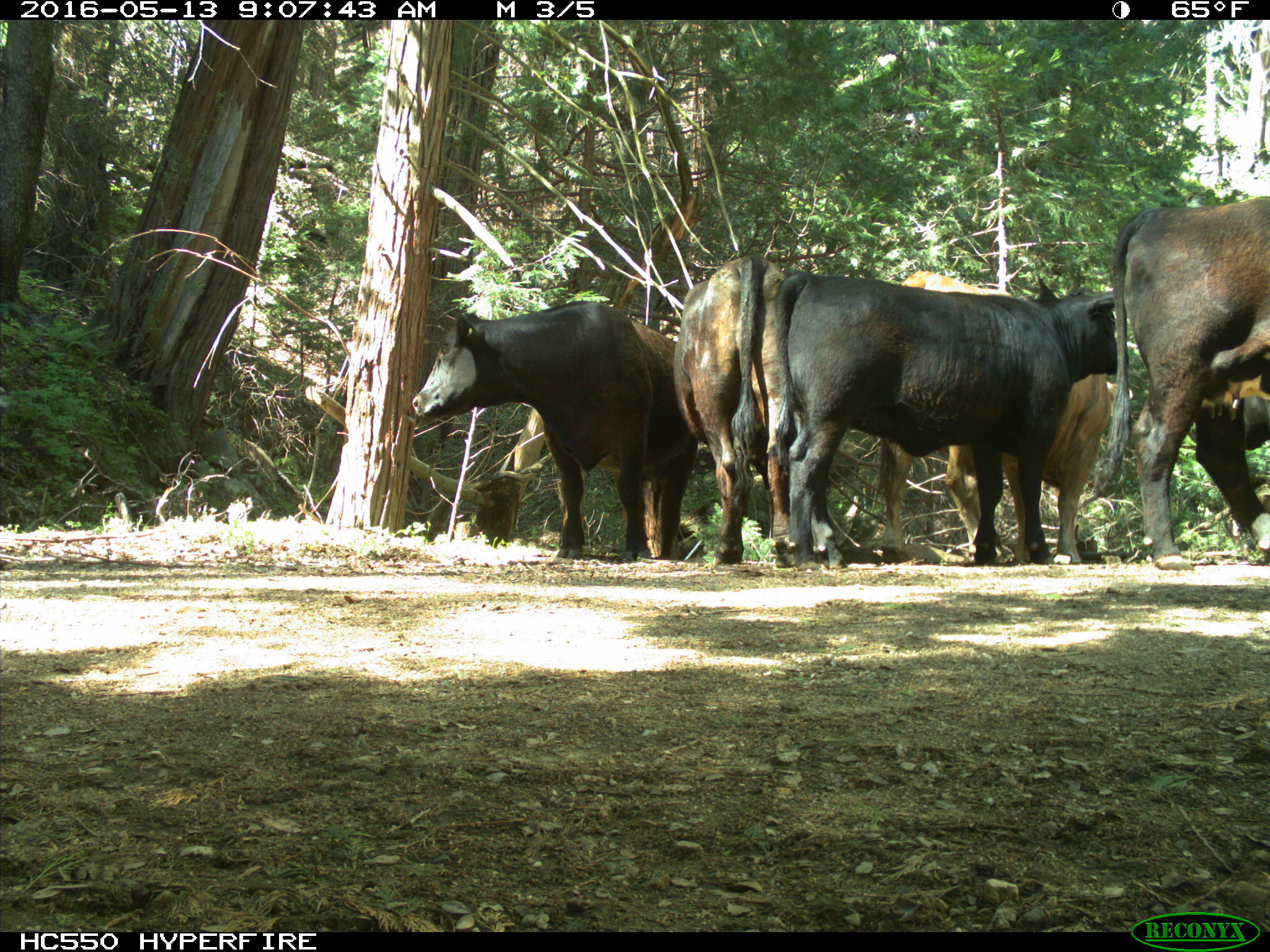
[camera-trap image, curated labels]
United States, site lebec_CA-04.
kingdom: Animalia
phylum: Chordata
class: Mammalia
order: Artiodactyla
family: Bovidae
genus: Bos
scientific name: Bos taurus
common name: domestic cow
Bos taurus (domestic cow).